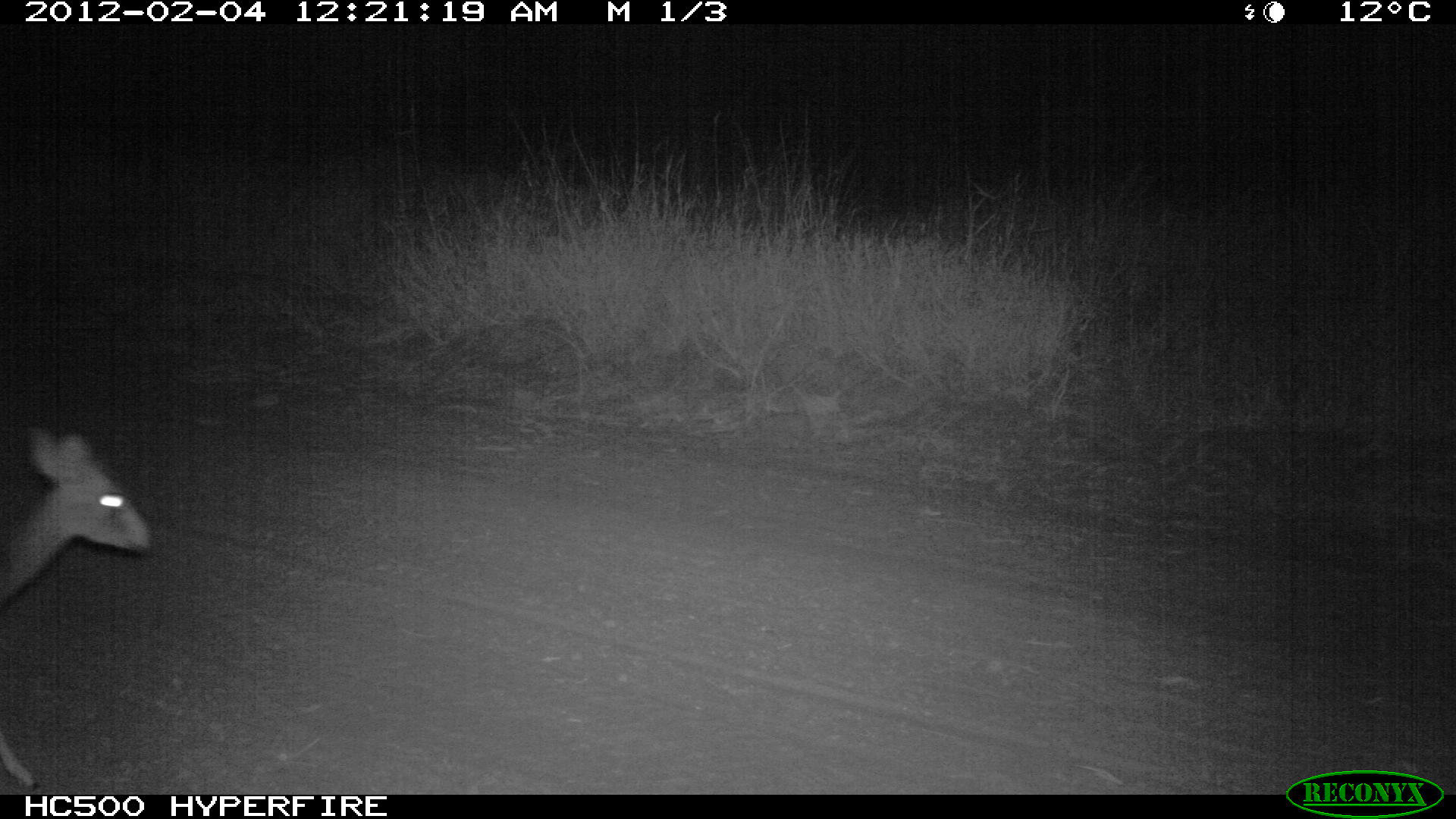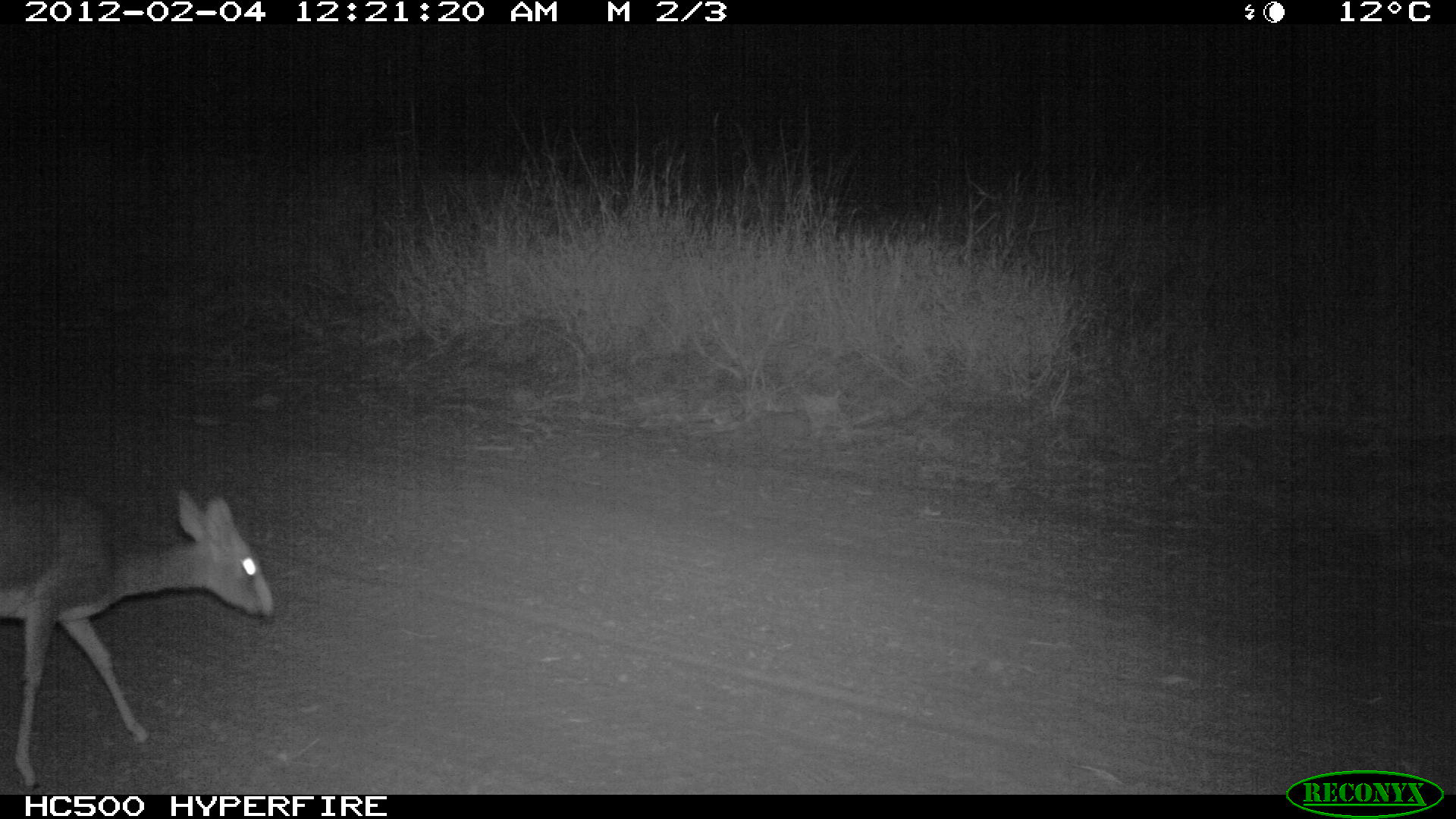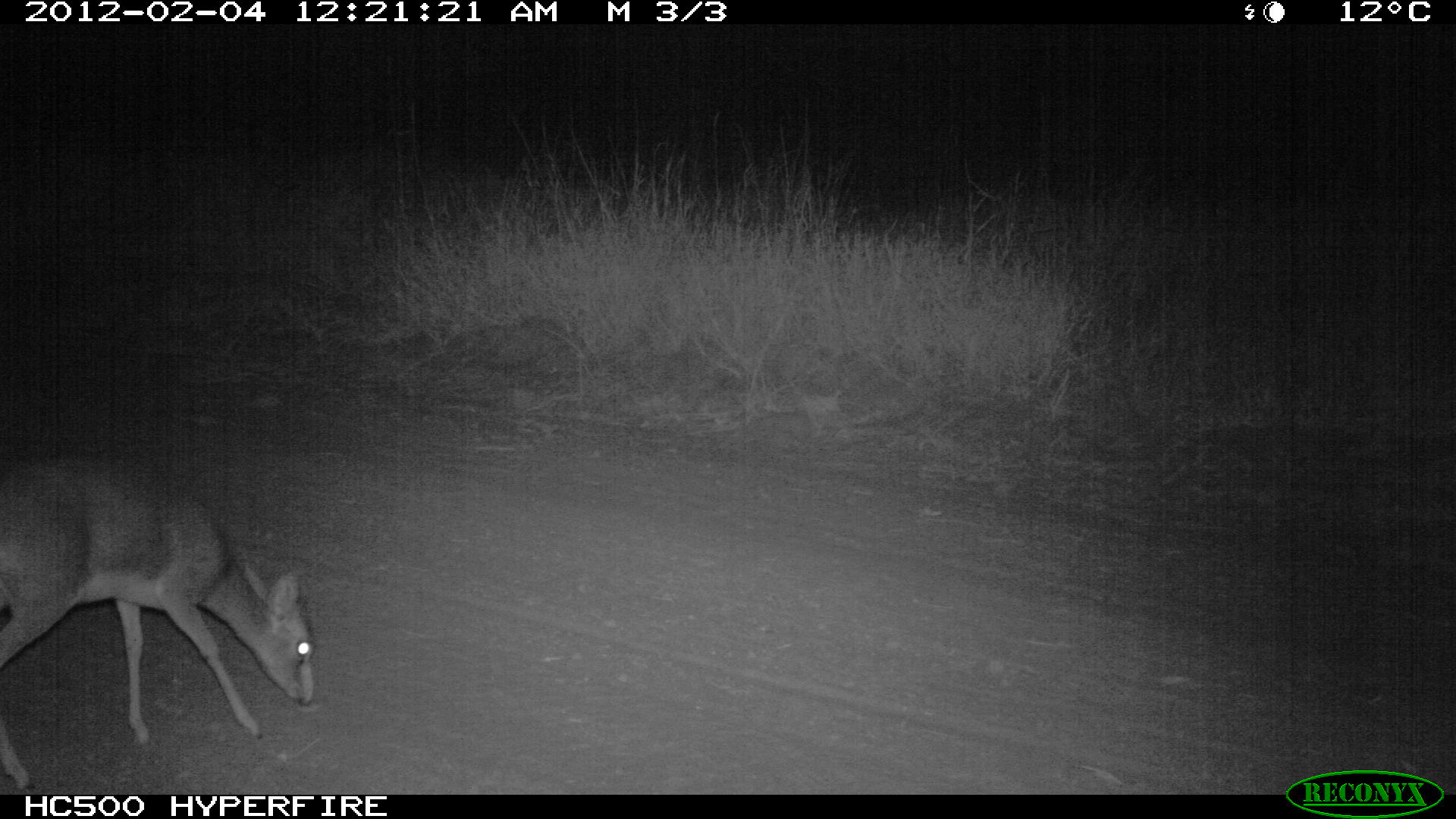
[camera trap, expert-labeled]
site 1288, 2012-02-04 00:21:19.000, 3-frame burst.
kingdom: Animalia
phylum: Chordata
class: Mammalia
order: Artiodactyla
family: Bovidae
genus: Madoqua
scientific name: Madoqua guentheri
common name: günther's dik-dik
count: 1